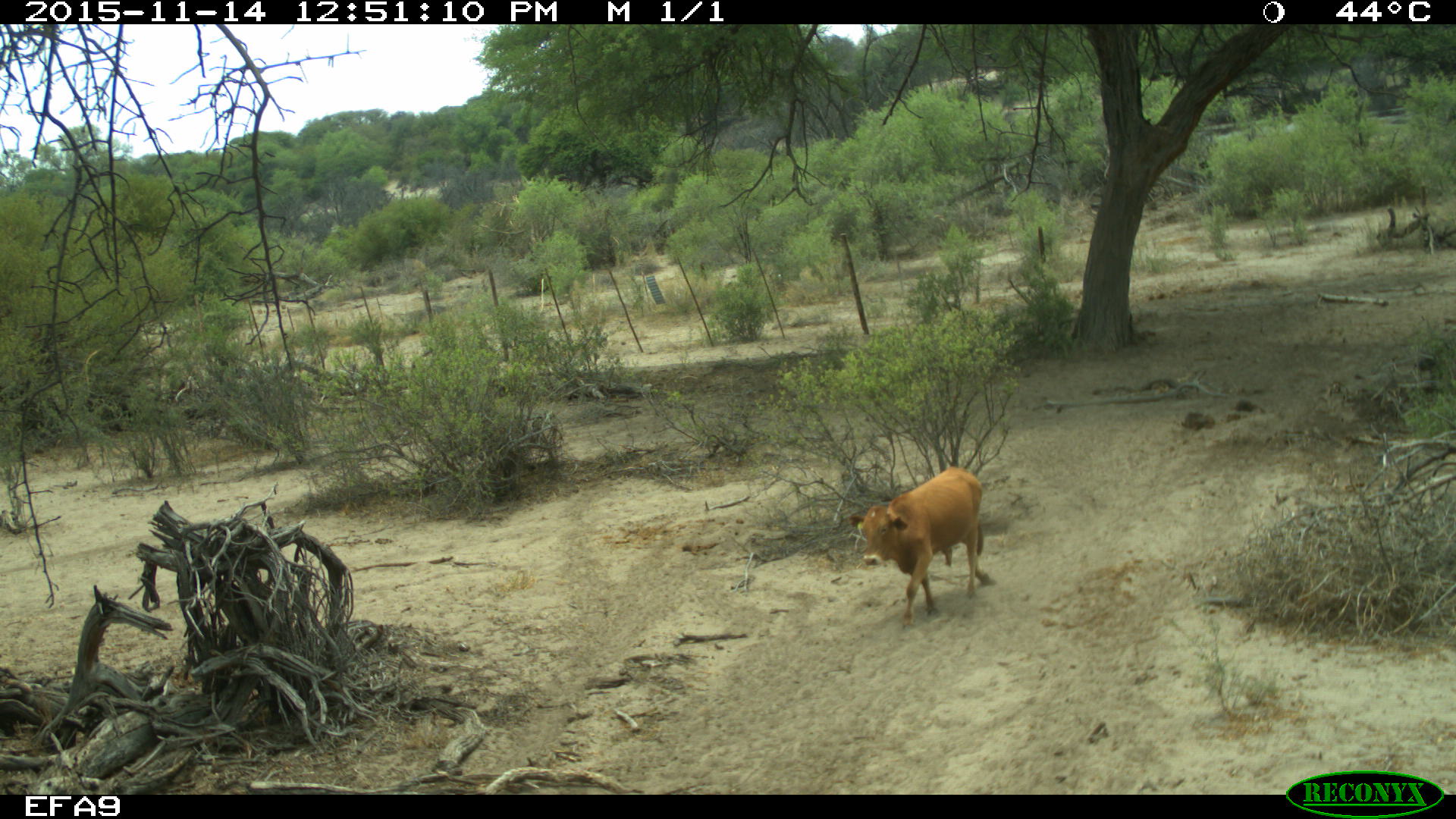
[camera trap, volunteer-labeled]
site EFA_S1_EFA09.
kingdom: Animalia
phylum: Chordata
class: Mammalia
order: Artiodactyla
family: Bovidae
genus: Bos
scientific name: Bos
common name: cattle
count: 1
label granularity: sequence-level